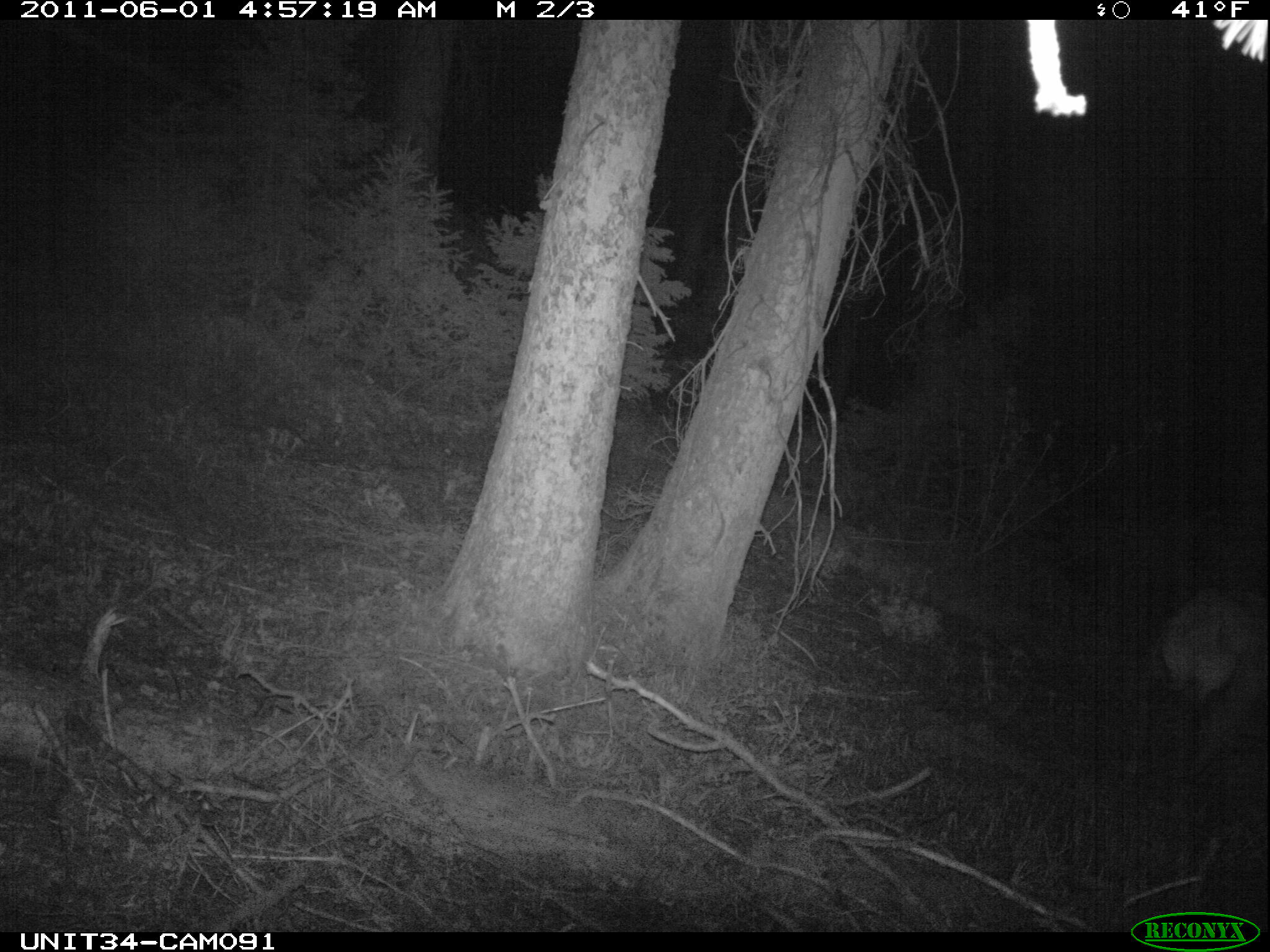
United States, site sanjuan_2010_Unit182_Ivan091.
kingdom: Animalia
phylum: Chordata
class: Mammalia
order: Artiodactyla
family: Cervidae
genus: Cervus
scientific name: Cervus elaphus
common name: red deer